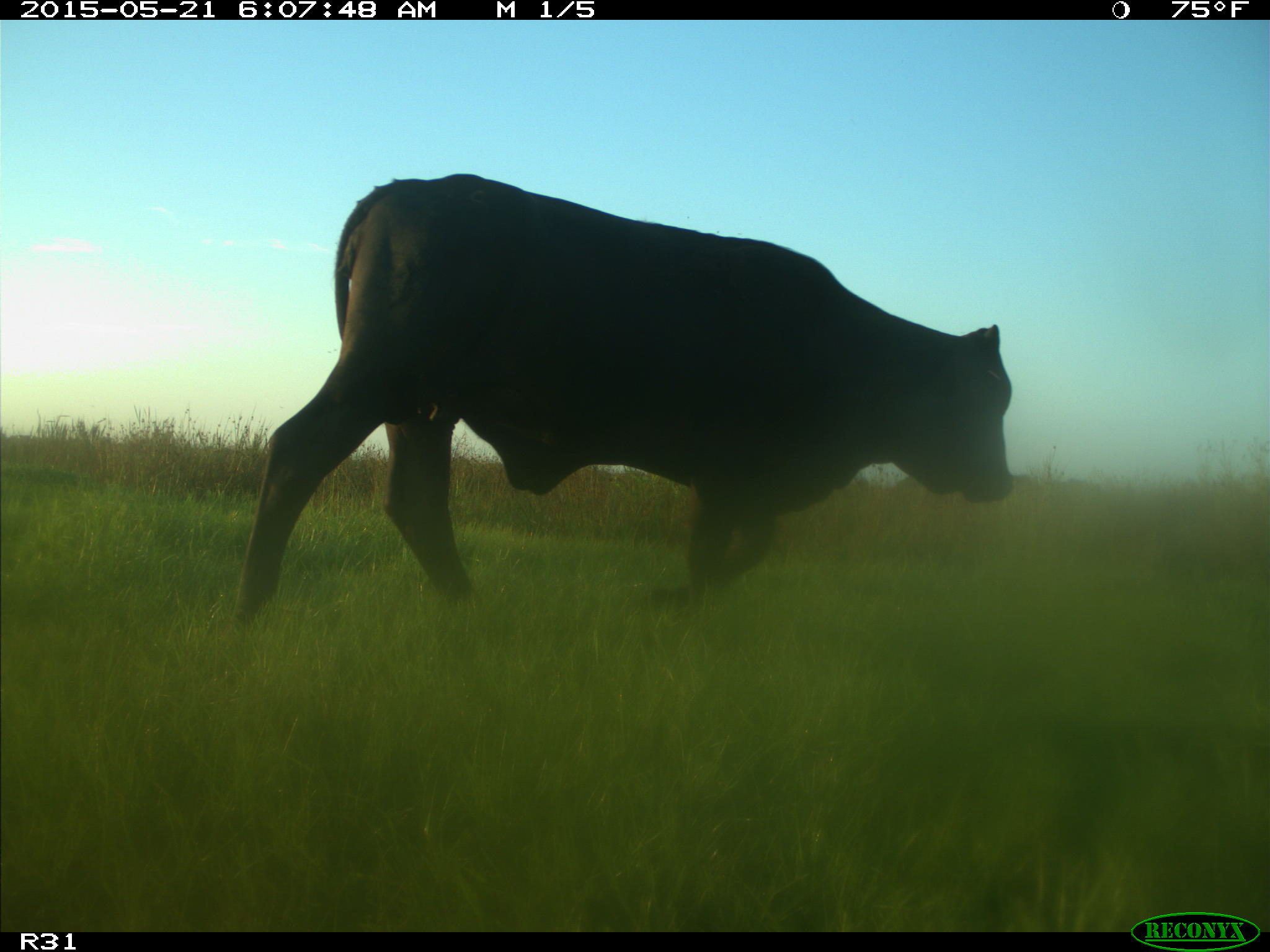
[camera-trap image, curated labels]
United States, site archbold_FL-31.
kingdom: Animalia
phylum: Chordata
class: Mammalia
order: Artiodactyla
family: Bovidae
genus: Bos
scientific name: Bos taurus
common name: domestic cow